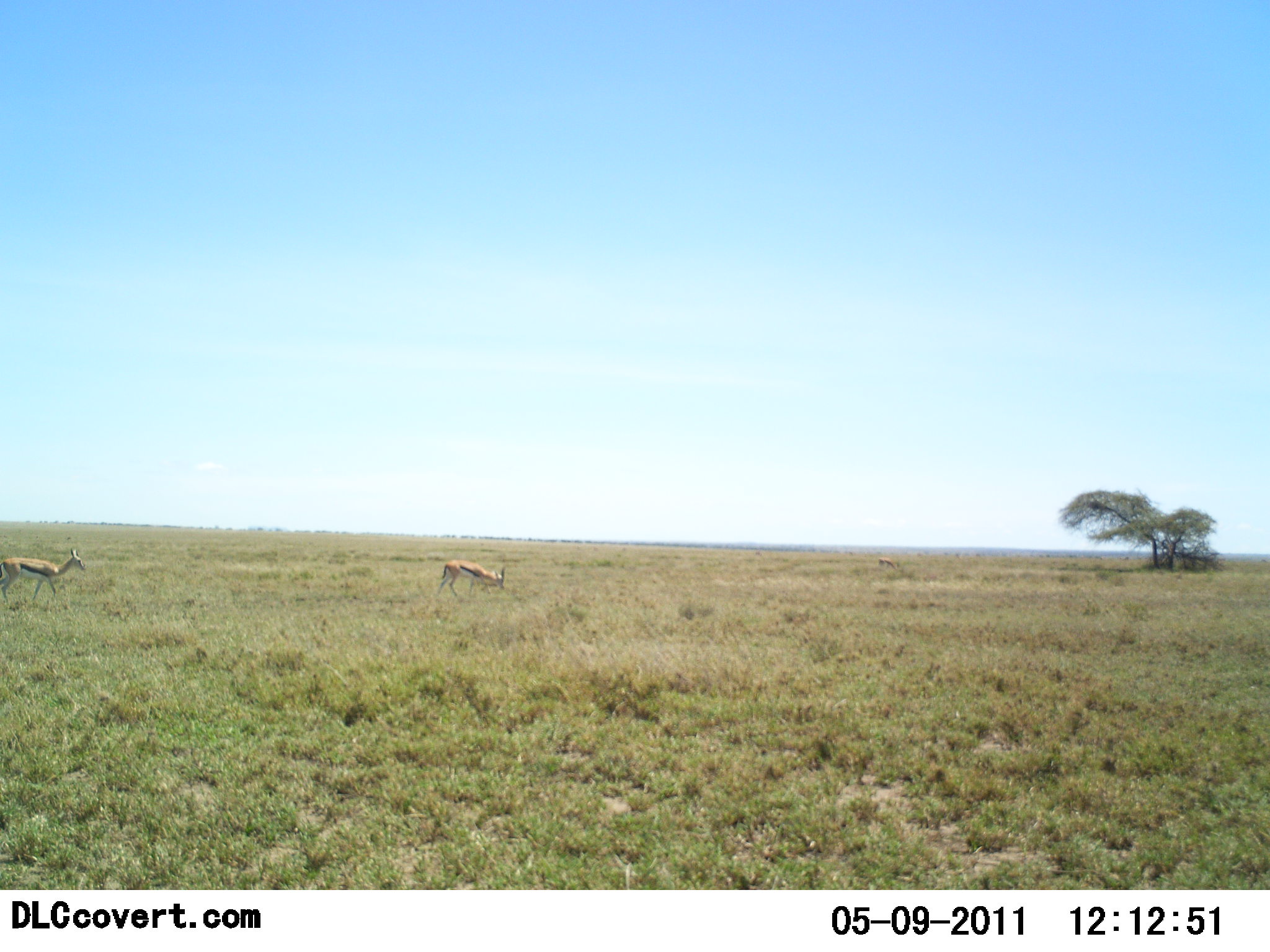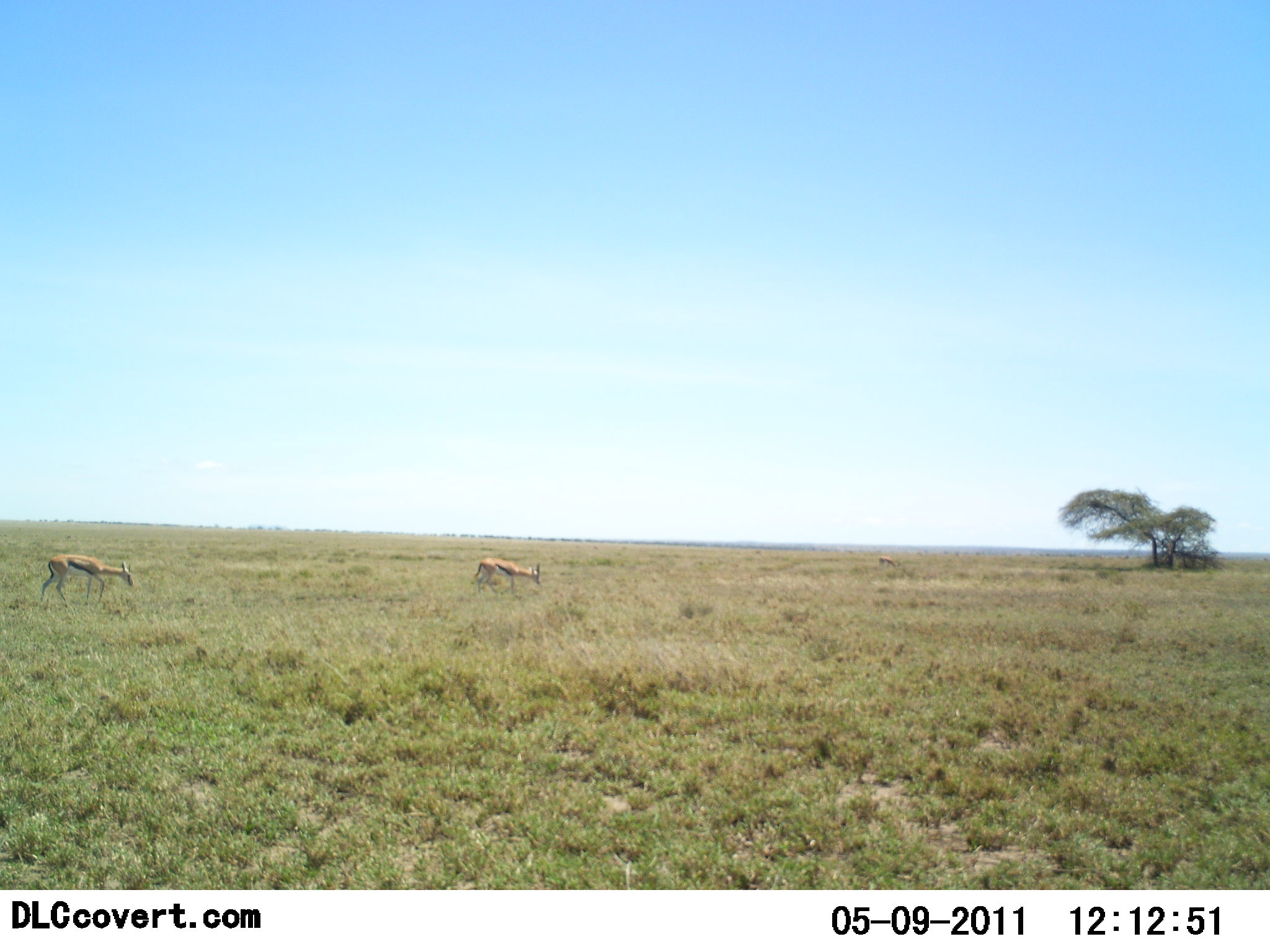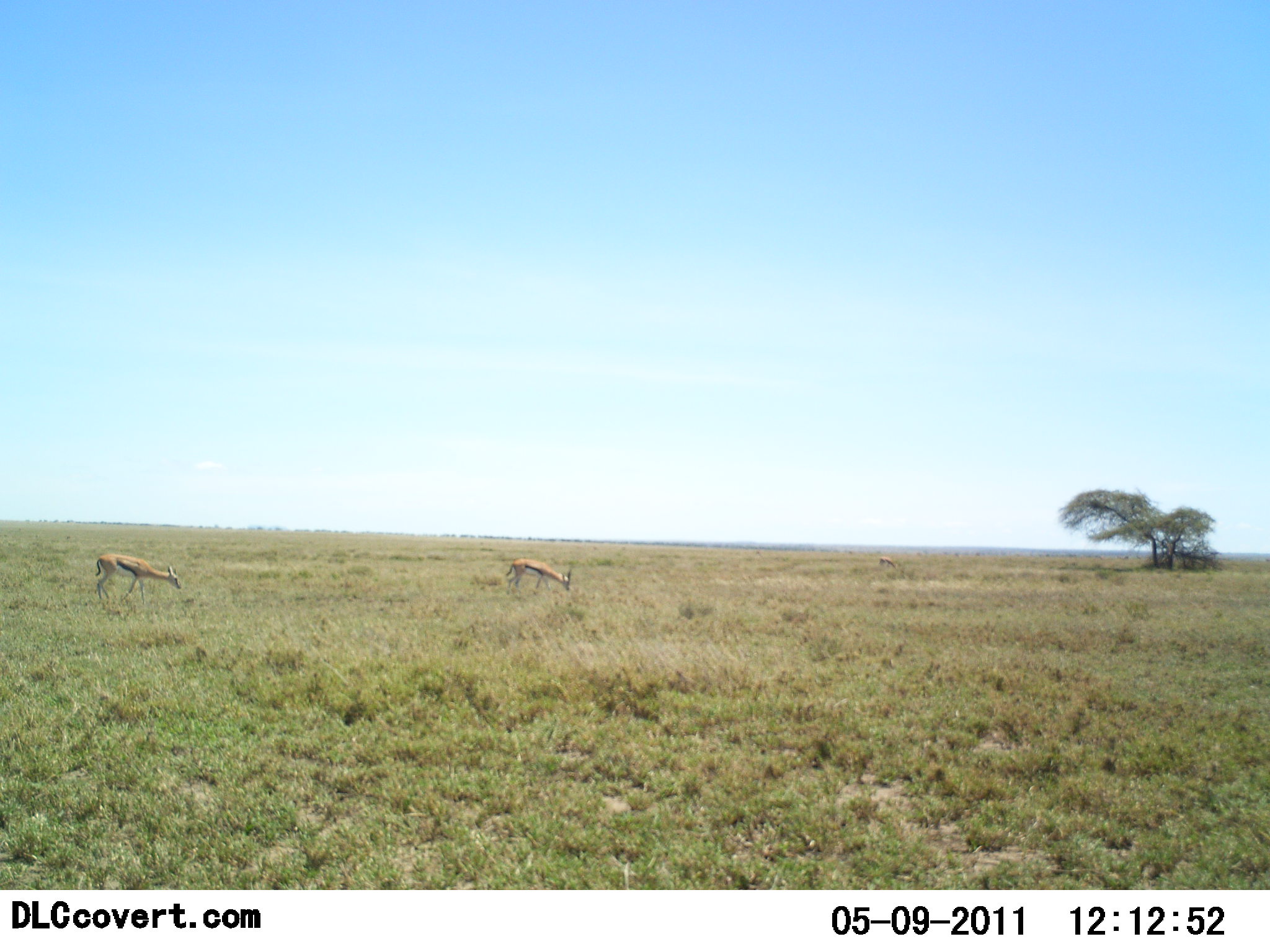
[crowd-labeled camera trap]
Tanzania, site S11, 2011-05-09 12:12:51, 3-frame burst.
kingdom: Animalia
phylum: Chordata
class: Mammalia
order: Artiodactyla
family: Bovidae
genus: Eudorcas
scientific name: Eudorcas thomsonii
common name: thomson's gazelle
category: gazellethomsons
Gazellethomsons (thomson's gazelle) (Eudorcas thomsonii), count 2. Behavior (volunteer vote fractions): standing 27%, resting 0%, moving 91%, interacting 0%. Young present (vote fraction): 0%. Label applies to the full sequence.